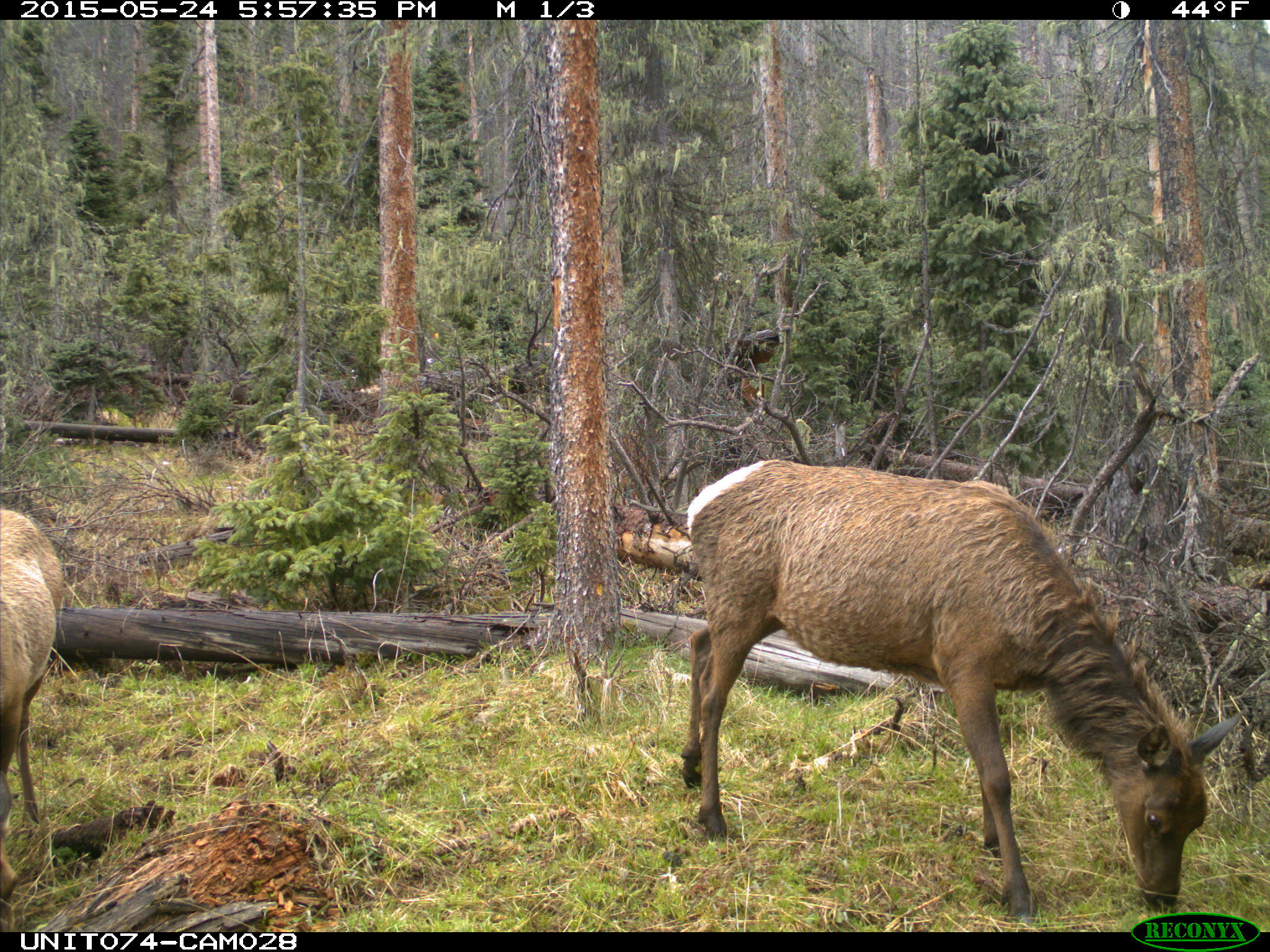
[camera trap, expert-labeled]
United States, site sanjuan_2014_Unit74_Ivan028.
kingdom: Animalia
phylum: Chordata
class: Mammalia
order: Artiodactyla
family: Cervidae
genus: Cervus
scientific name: Cervus elaphus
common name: red deer